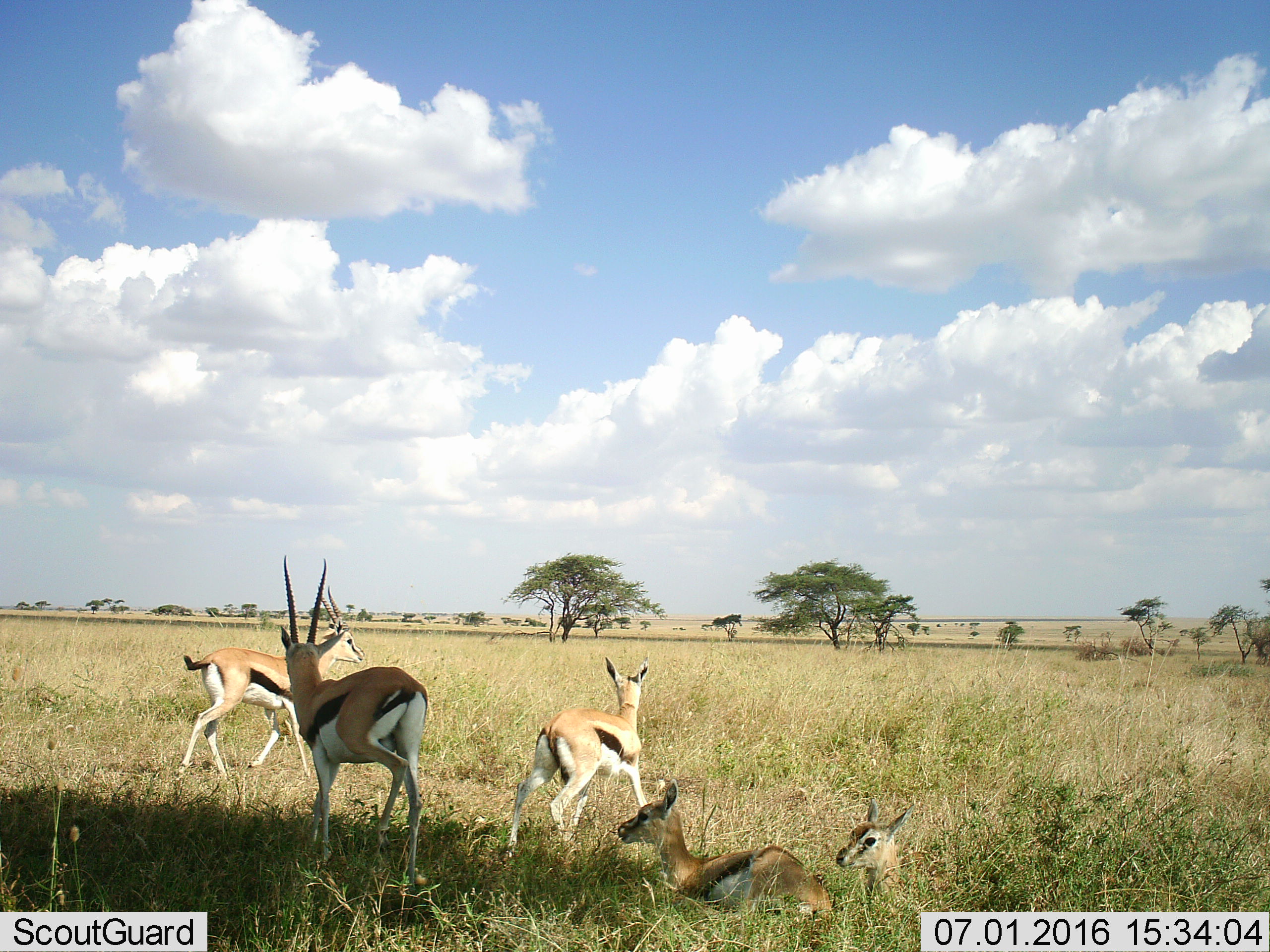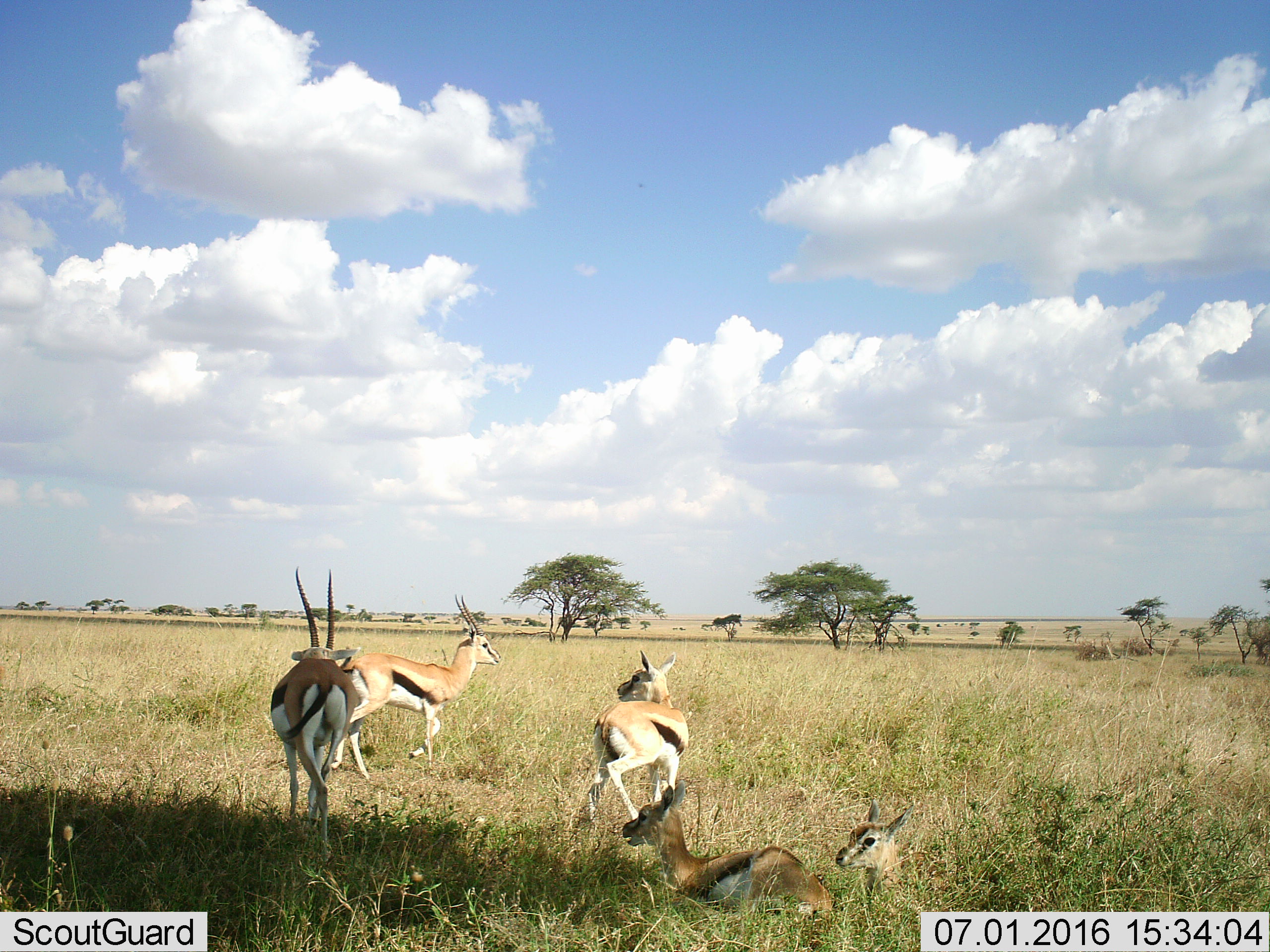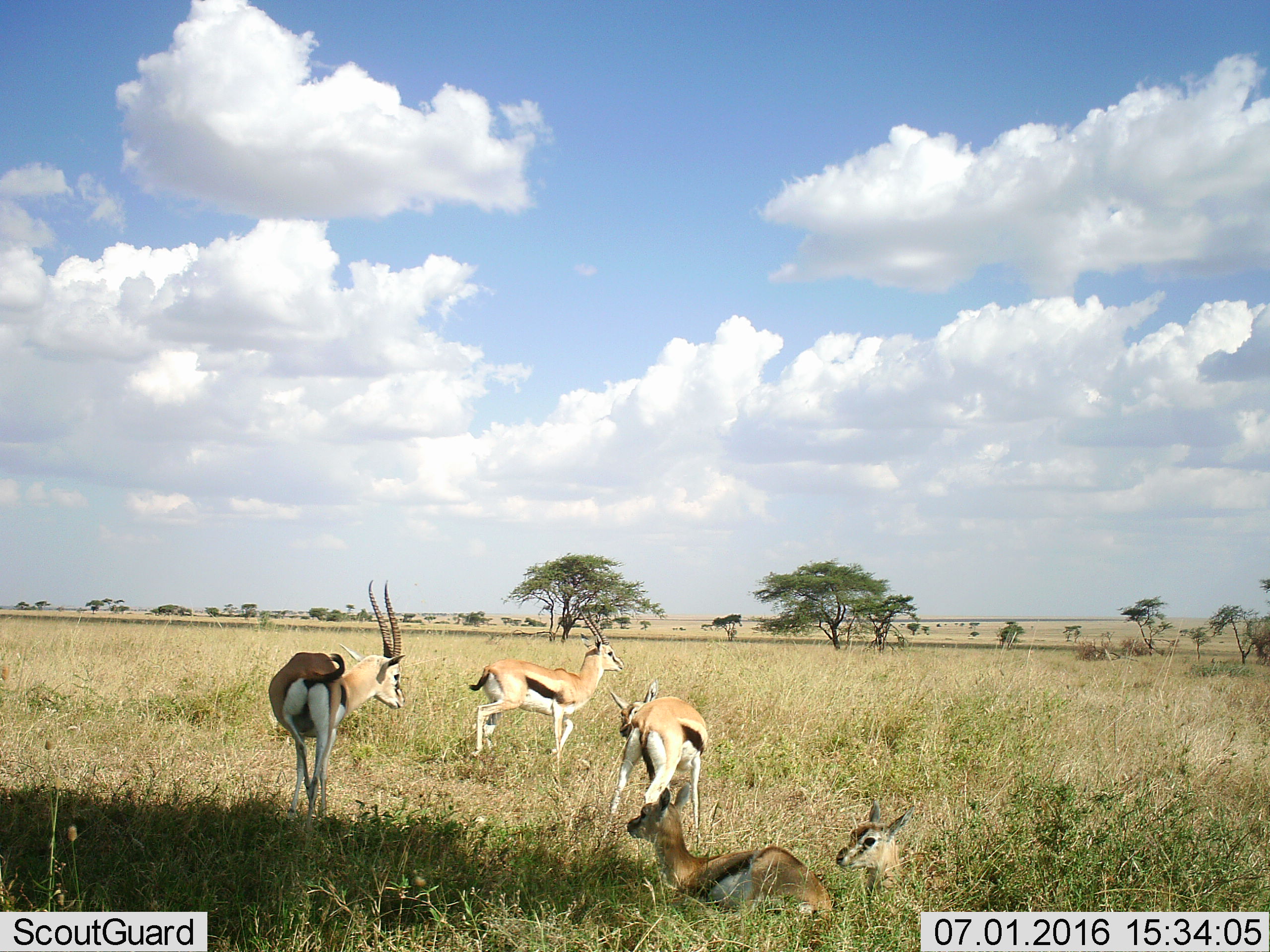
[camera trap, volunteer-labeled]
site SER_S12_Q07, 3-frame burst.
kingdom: Animalia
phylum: Chordata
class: Mammalia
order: Artiodactyla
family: Bovidae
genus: Eudorcas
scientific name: Eudorcas thomsonii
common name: thomson's gazelle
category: gazellethomsons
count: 5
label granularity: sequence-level